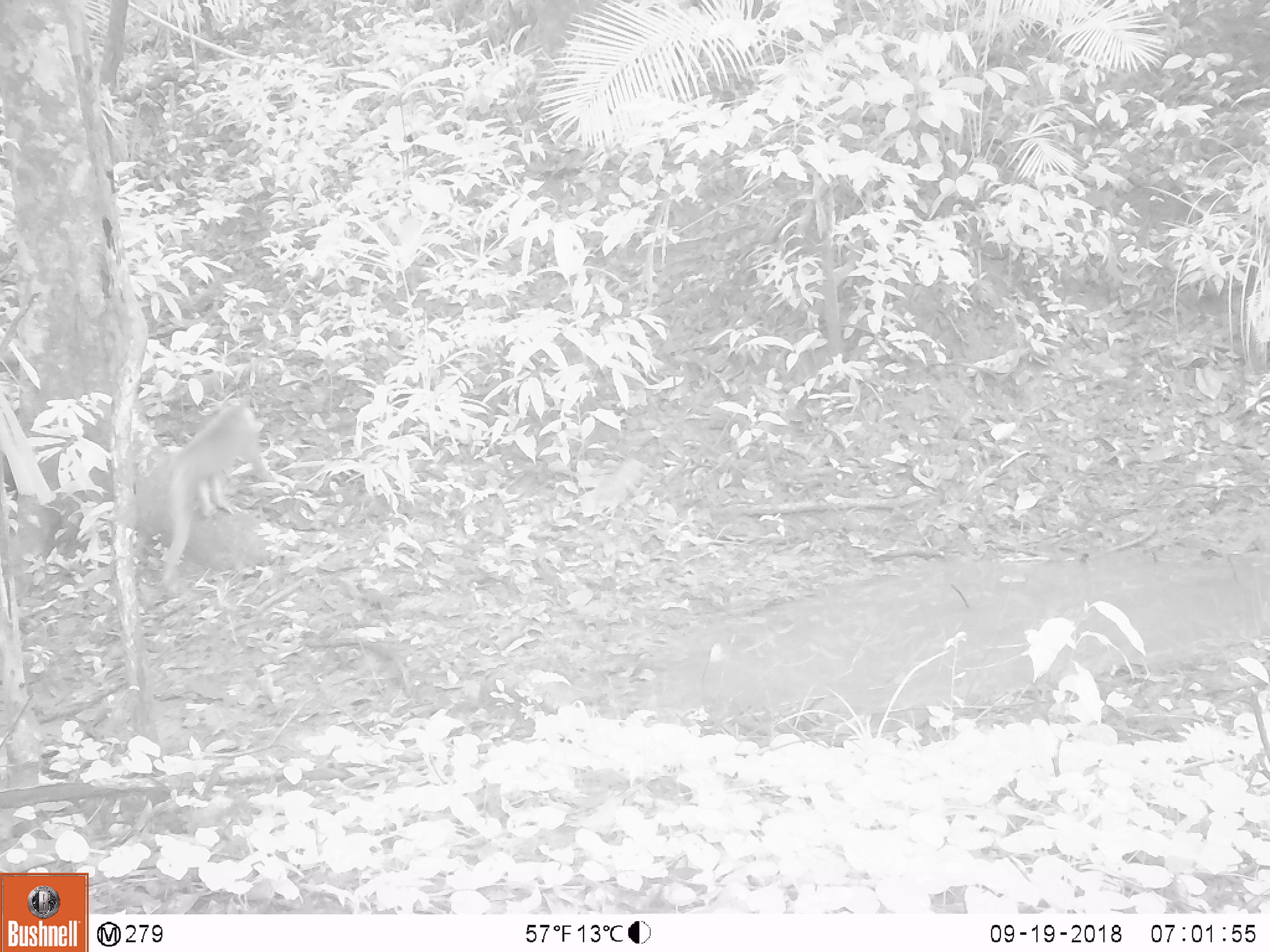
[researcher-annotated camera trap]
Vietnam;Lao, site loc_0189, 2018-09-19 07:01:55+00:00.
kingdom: Animalia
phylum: Chordata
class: Mammalia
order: Primates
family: Cercopithecidae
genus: Macaca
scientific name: Macaca nemestrina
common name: pig-tailed macaque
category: pig tailed macaque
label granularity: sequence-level